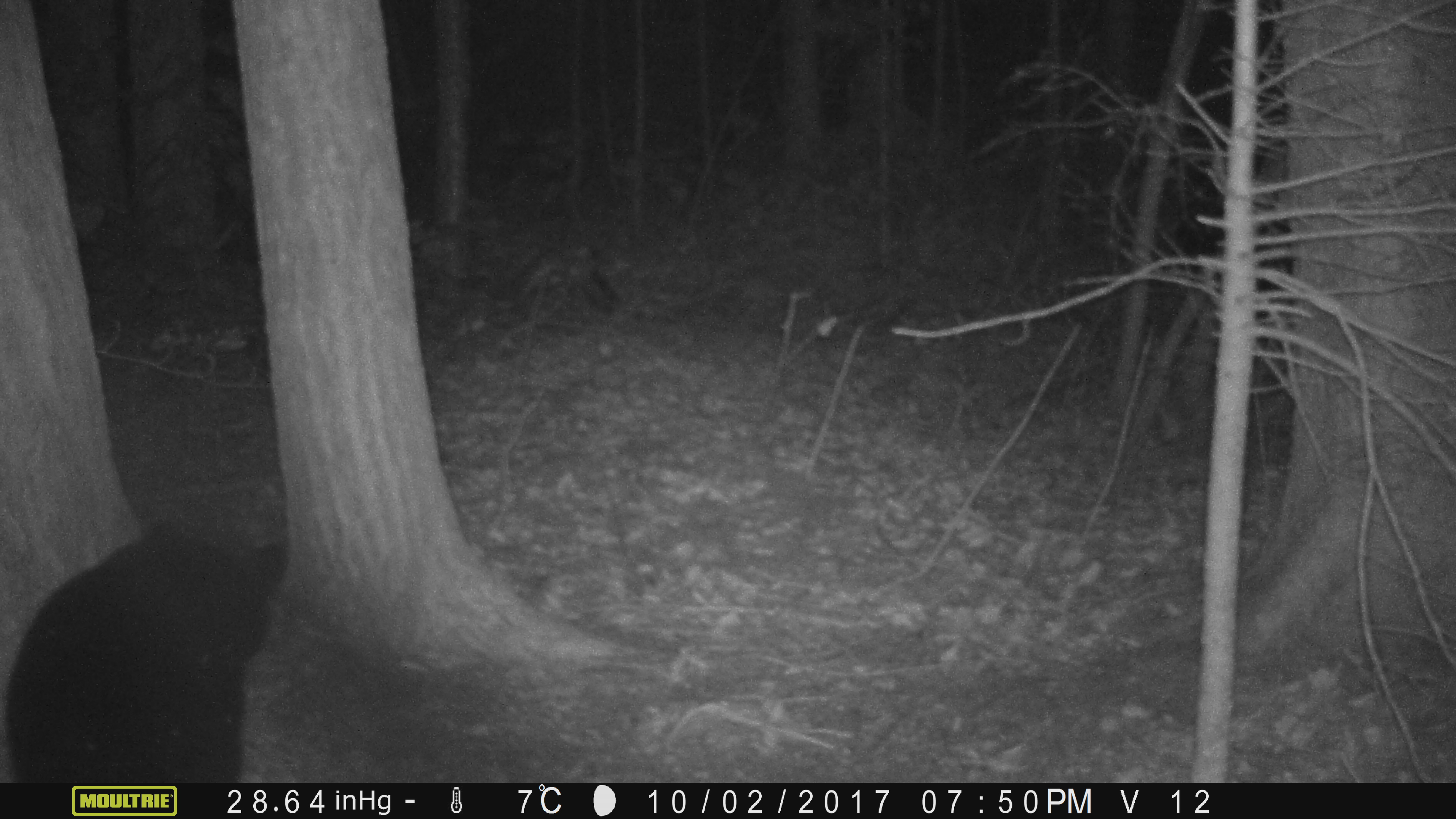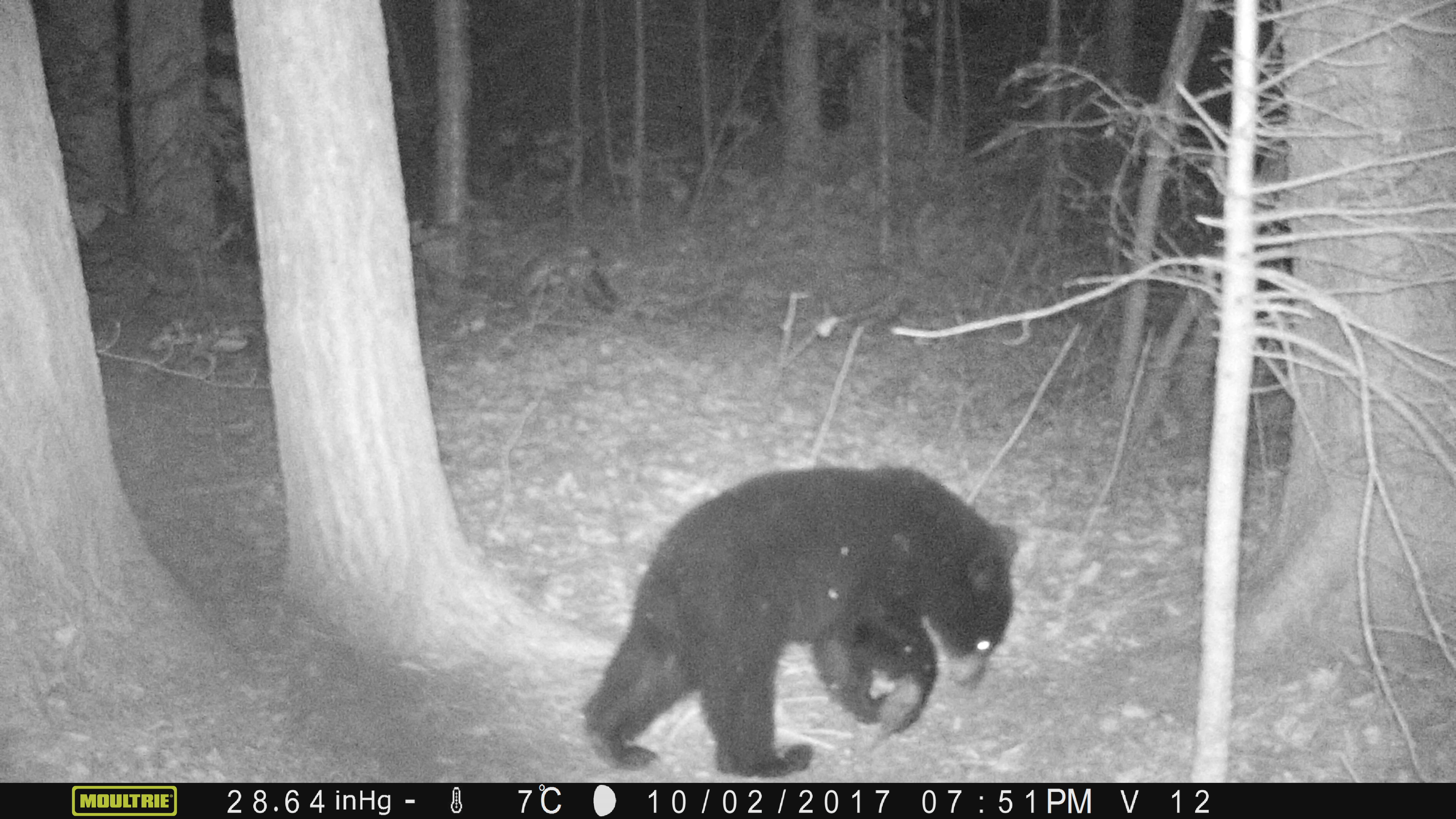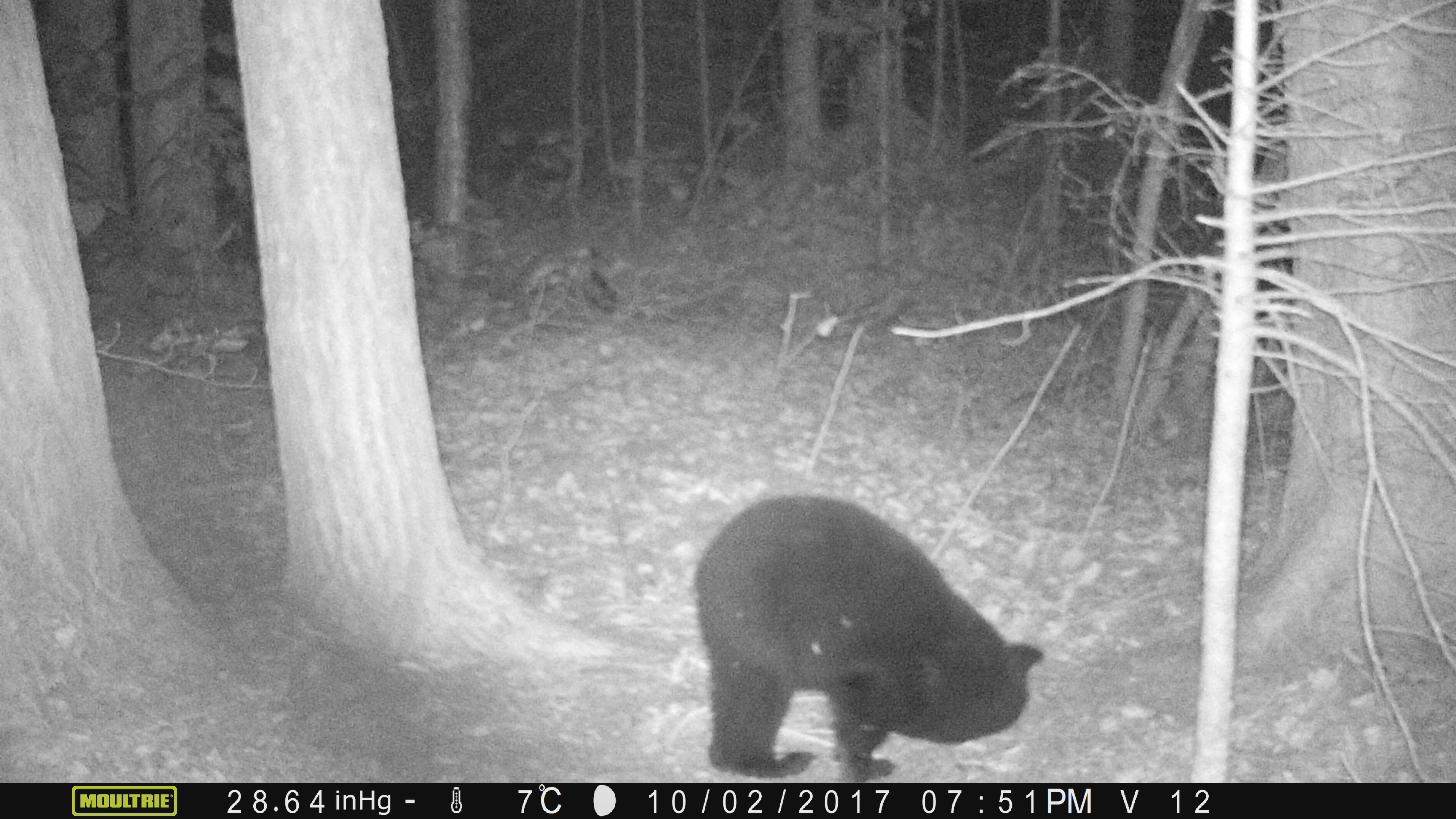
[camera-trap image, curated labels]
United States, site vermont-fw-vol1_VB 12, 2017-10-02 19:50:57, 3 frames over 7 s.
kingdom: Animalia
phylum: Chordata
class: Mammalia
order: Carnivora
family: Ursidae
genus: Ursus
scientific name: Ursus americanus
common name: black bear